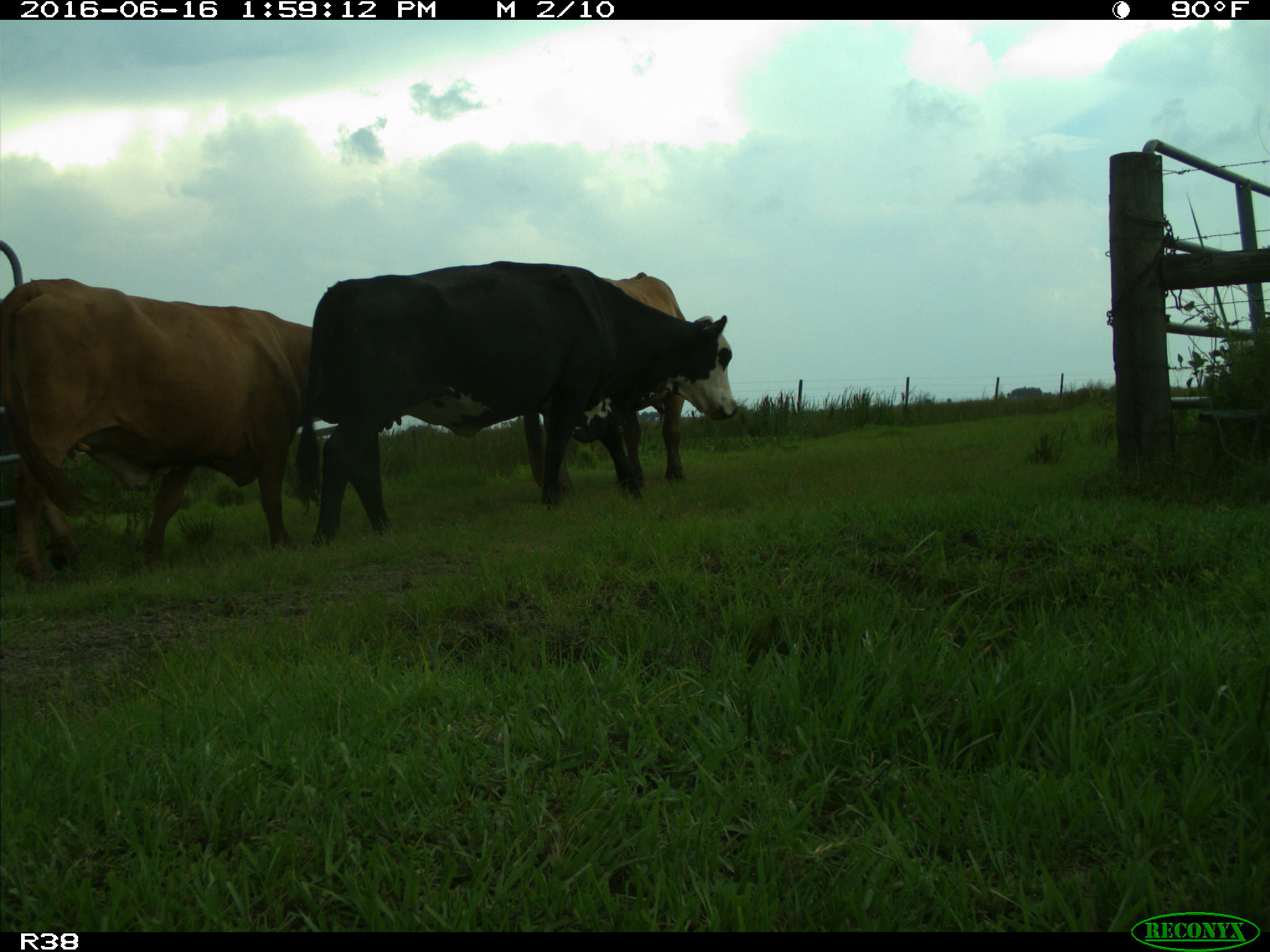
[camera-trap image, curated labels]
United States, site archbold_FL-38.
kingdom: Animalia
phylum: Chordata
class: Mammalia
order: Artiodactyla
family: Bovidae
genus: Bos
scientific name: Bos taurus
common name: domestic cow